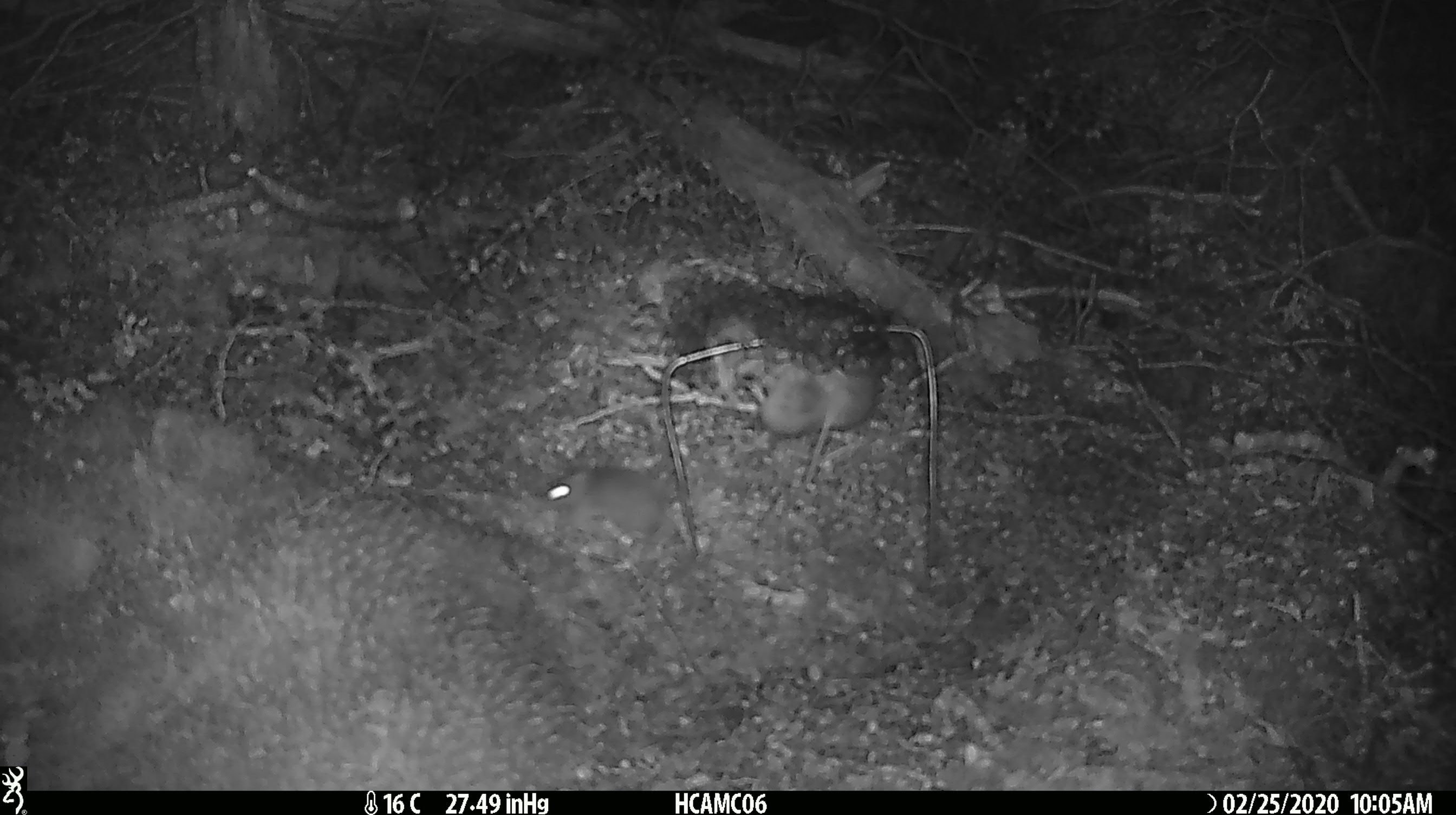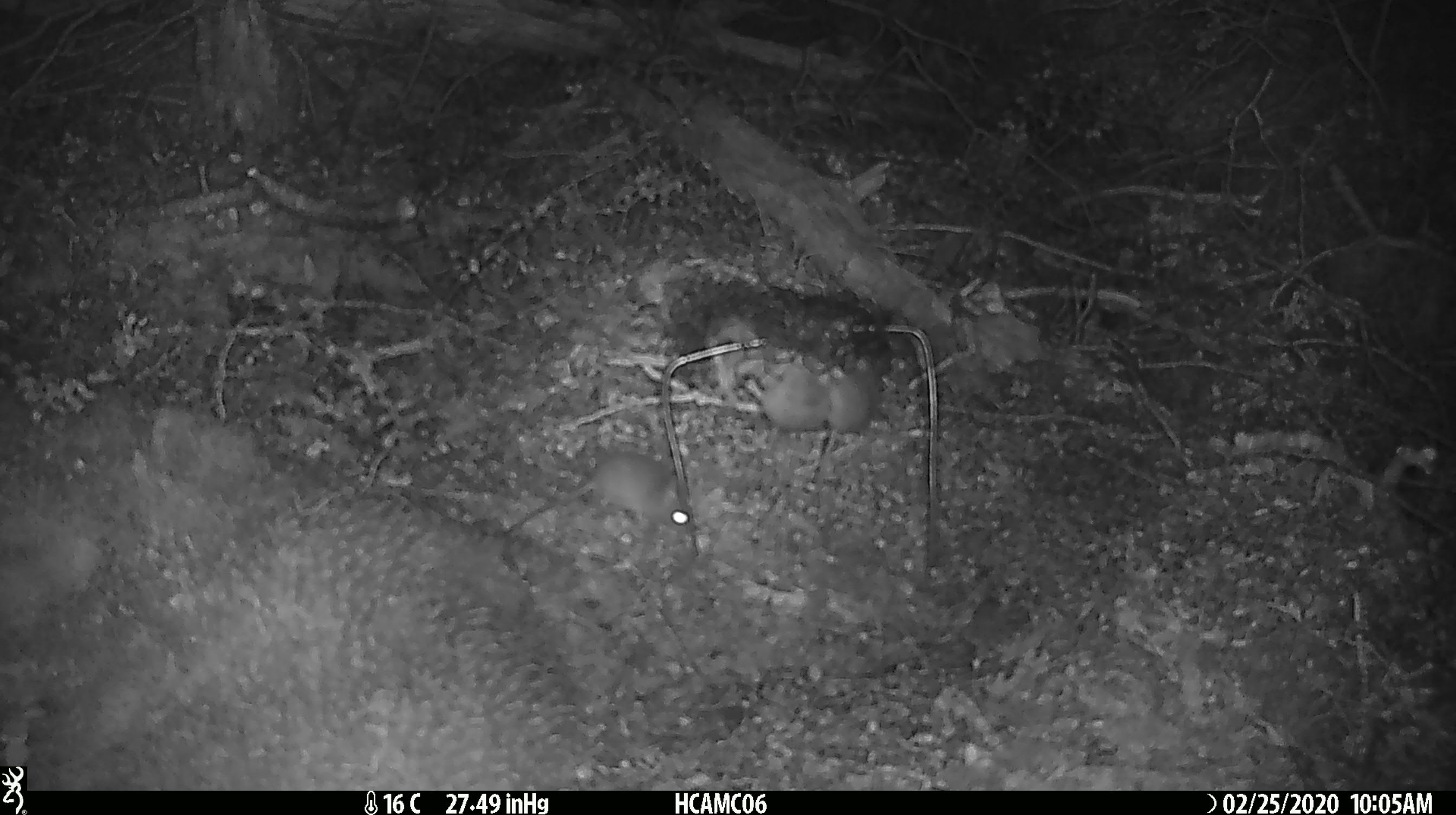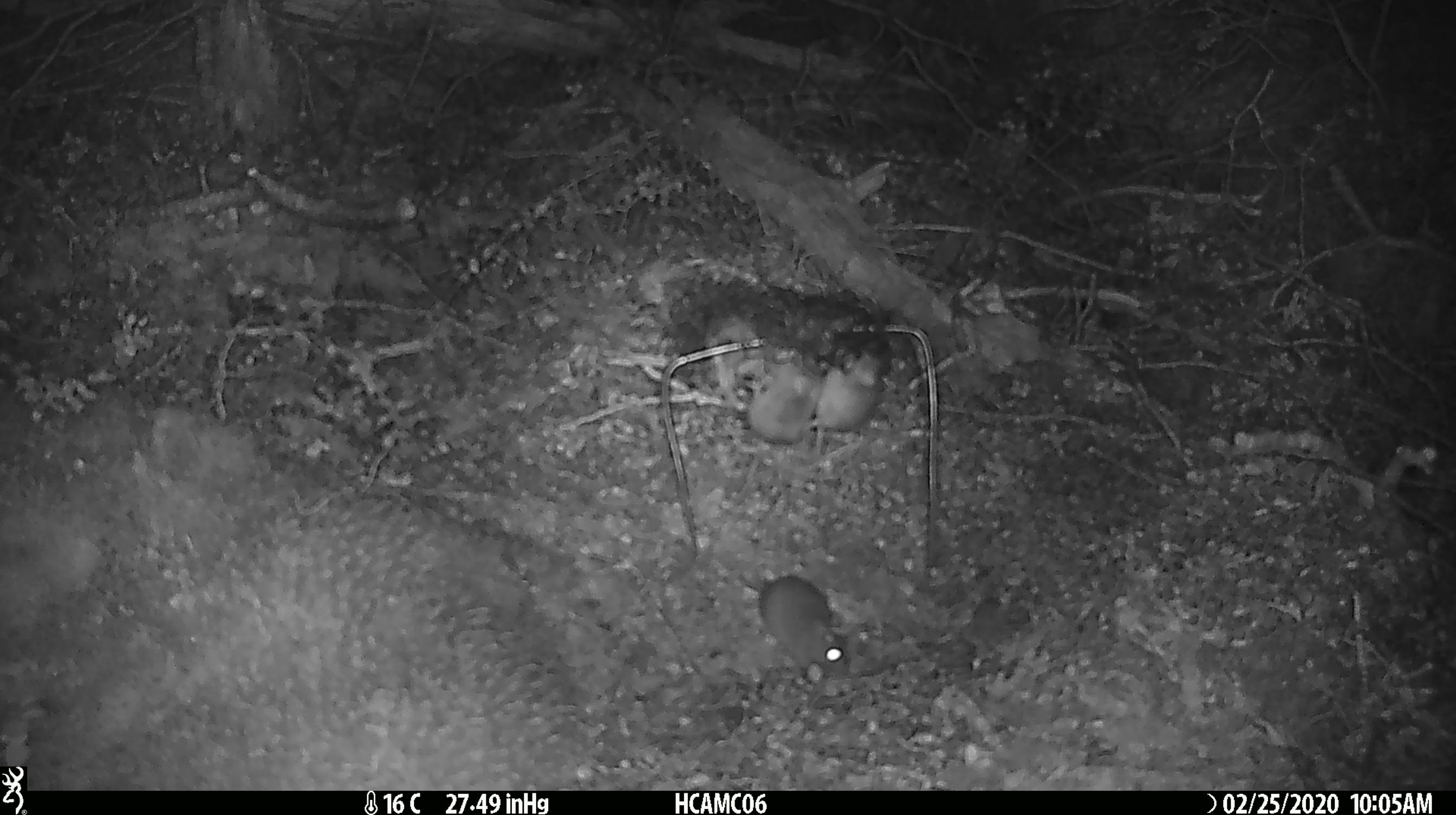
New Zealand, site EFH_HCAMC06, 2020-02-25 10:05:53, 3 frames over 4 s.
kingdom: Animalia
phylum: Chordata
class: Mammalia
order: Rodentia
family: Muridae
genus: Mus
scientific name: Mus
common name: mouse